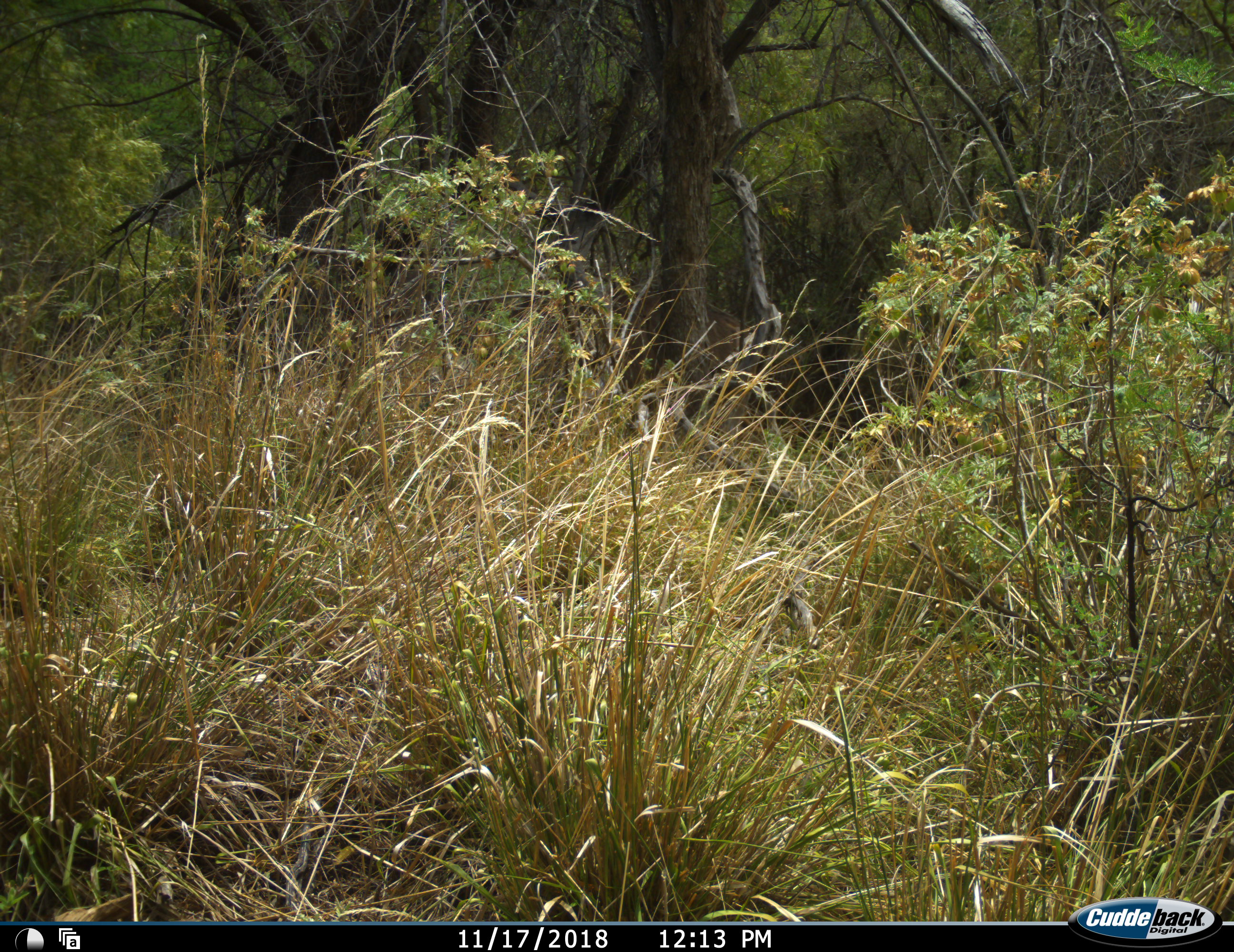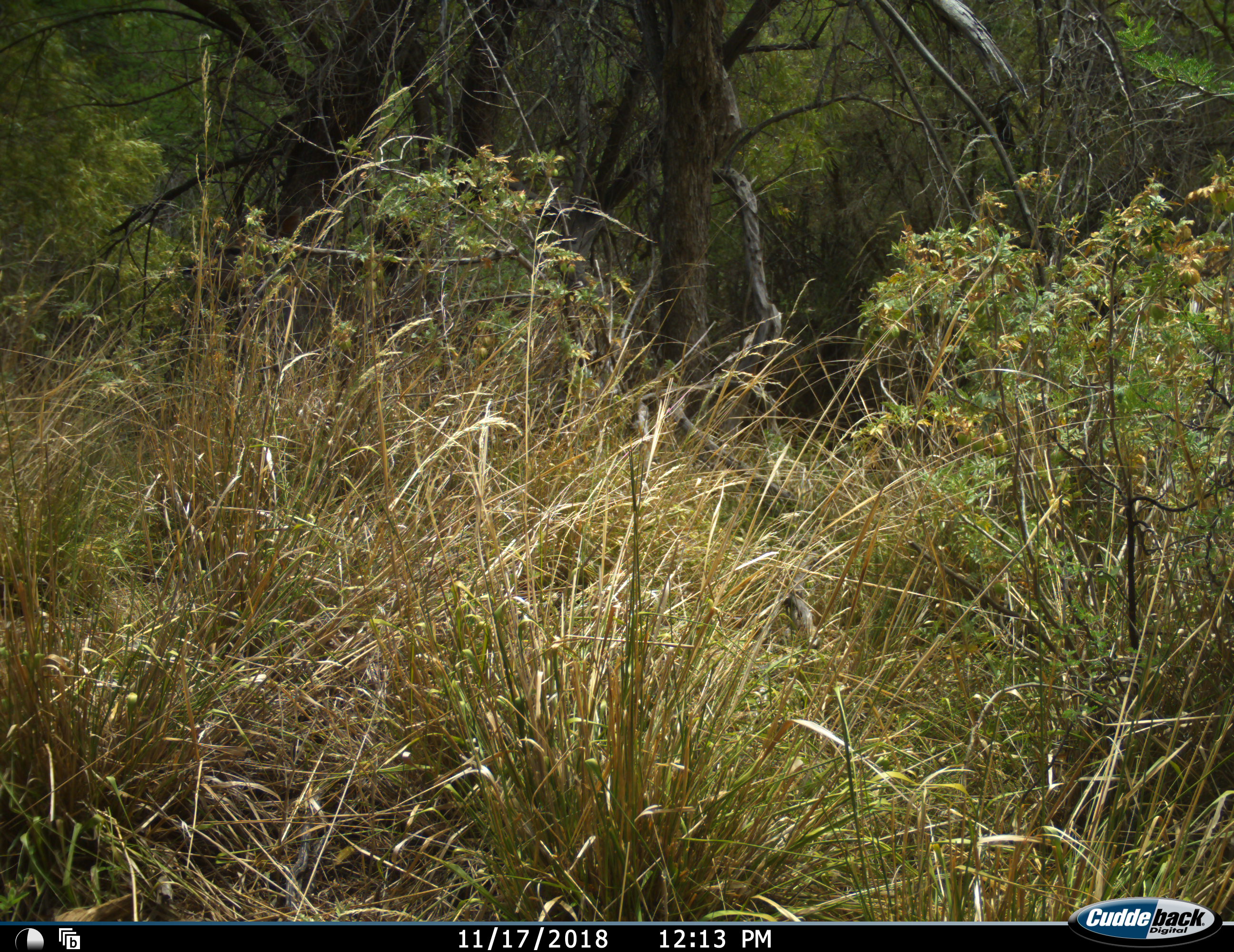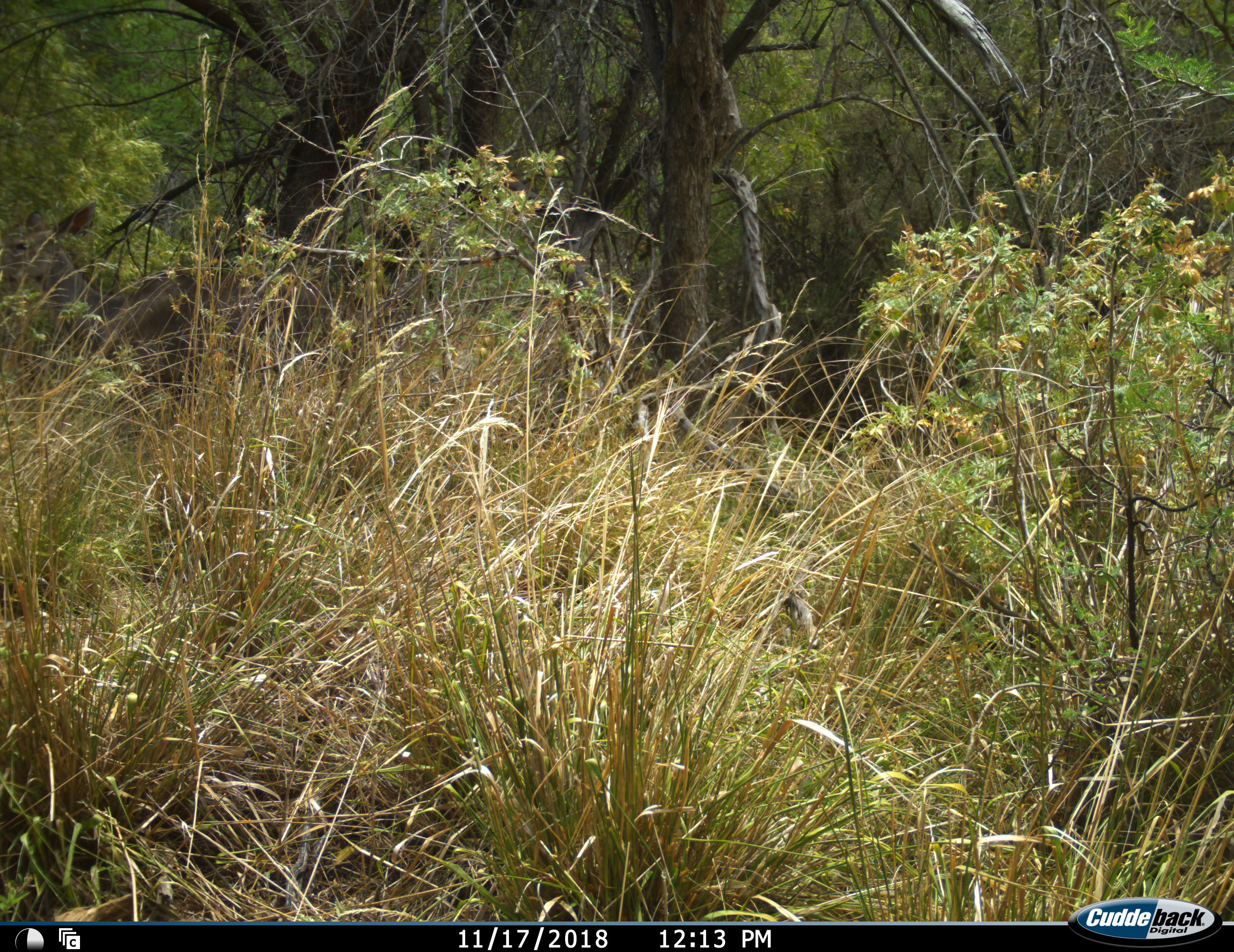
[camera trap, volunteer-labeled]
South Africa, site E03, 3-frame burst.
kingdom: Animalia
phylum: Chordata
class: Mammalia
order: Artiodactyla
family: Bovidae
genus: Tragelaphus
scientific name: Tragelaphus strepsiceros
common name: greater kudu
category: kudu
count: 1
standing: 0%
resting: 0%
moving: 100%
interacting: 0%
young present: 0%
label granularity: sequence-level